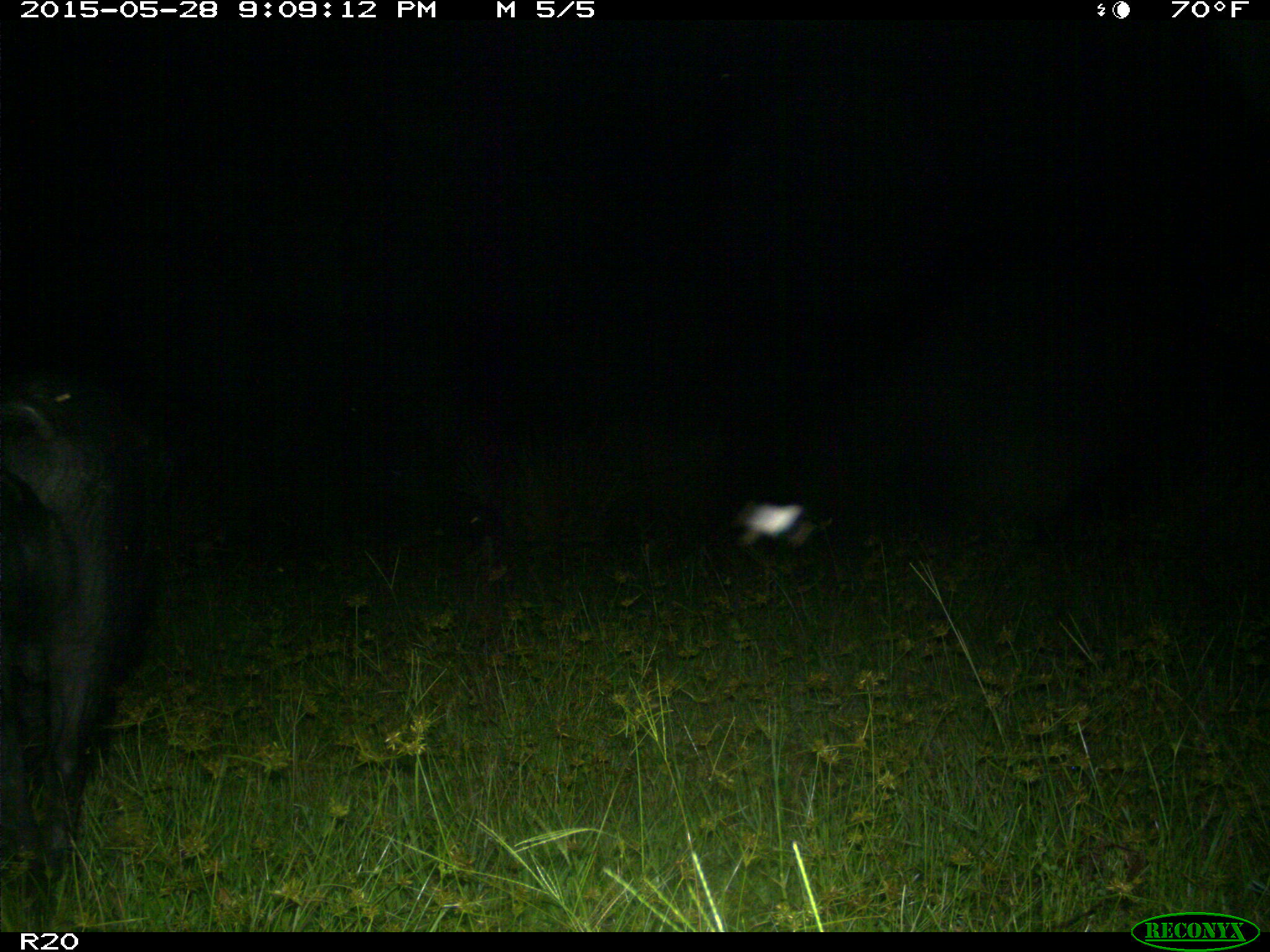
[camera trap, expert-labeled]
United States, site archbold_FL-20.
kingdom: Animalia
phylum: Chordata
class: Mammalia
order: Artiodactyla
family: Suidae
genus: Sus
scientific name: Sus scrofa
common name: wild boar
Sus scrofa (wild boar).